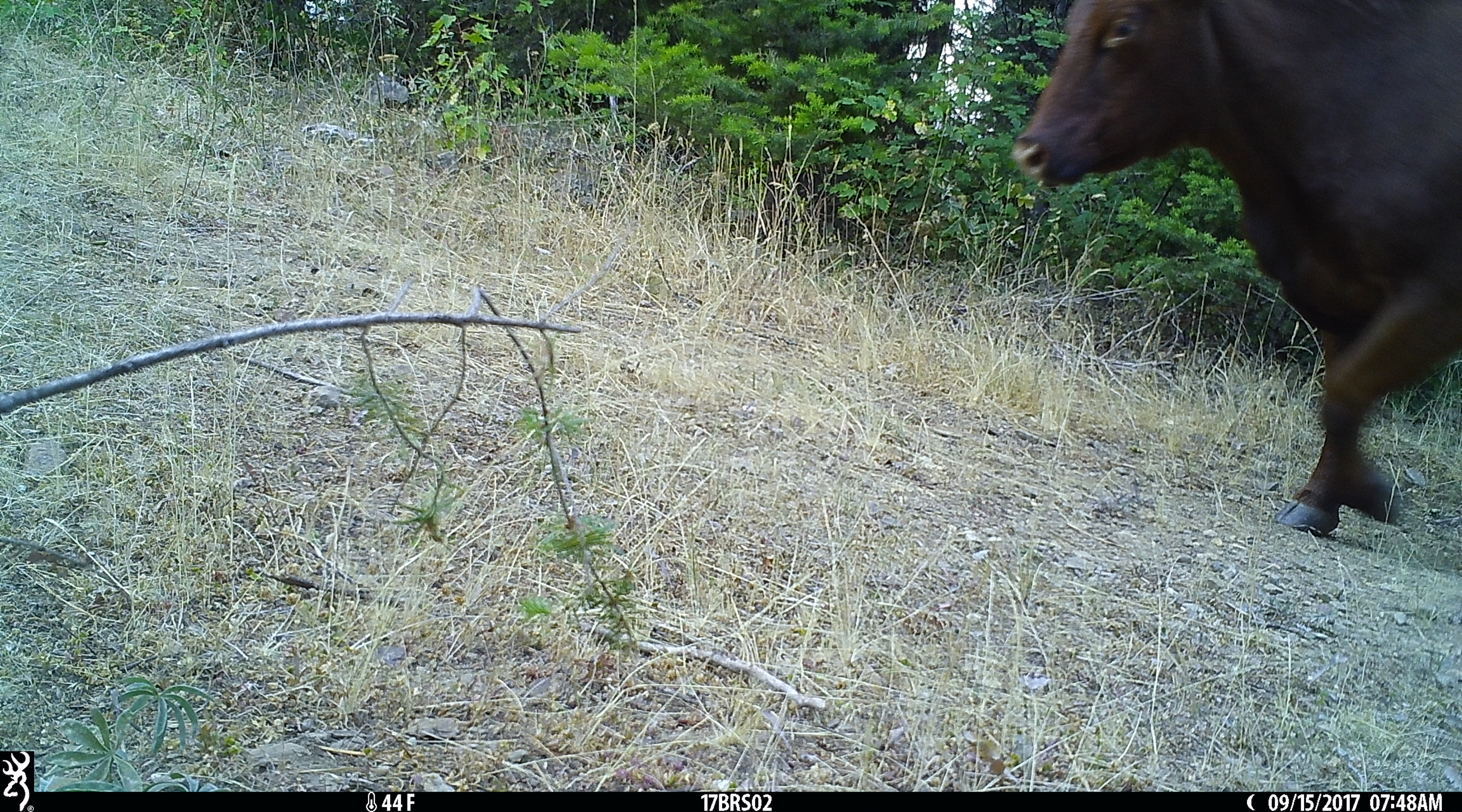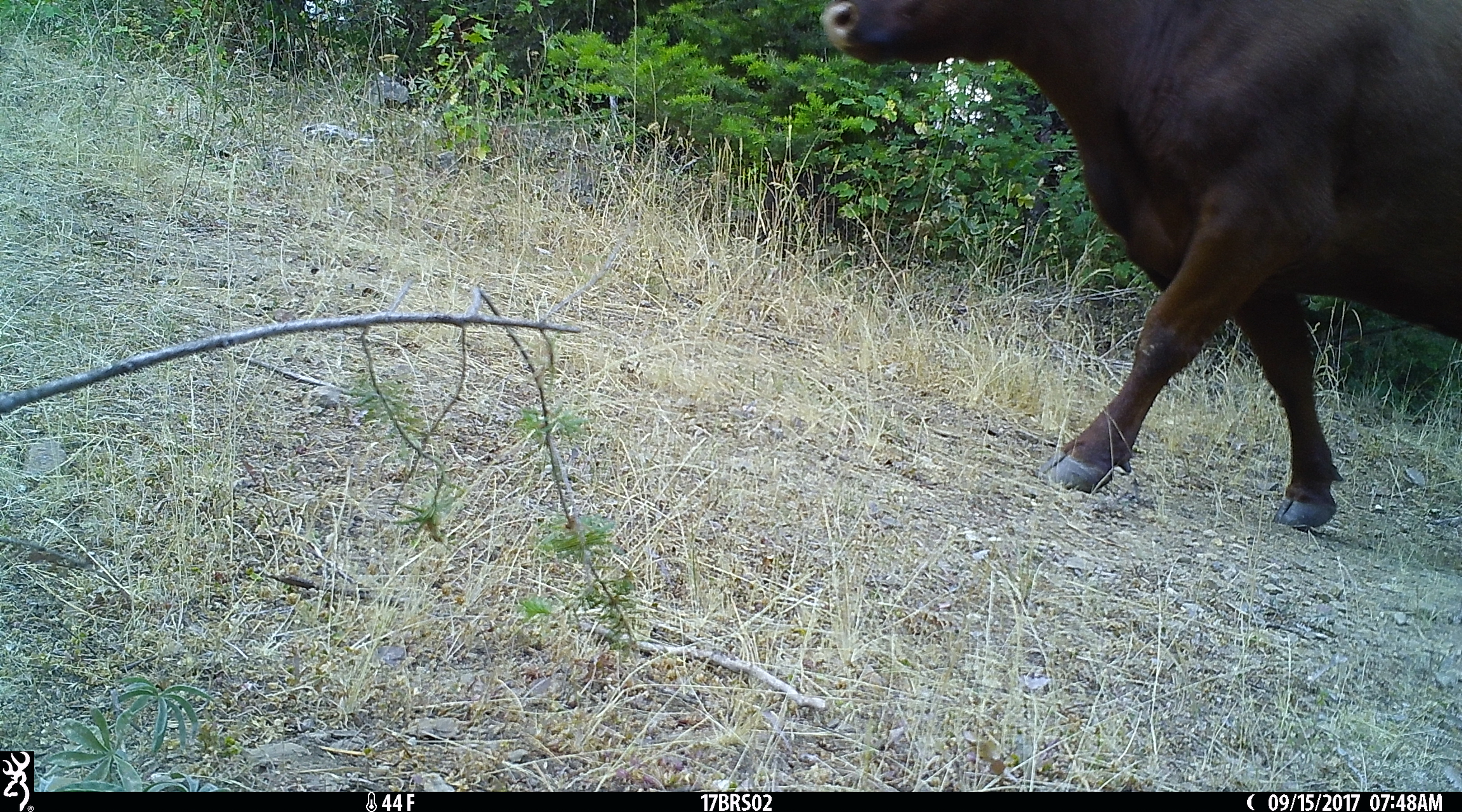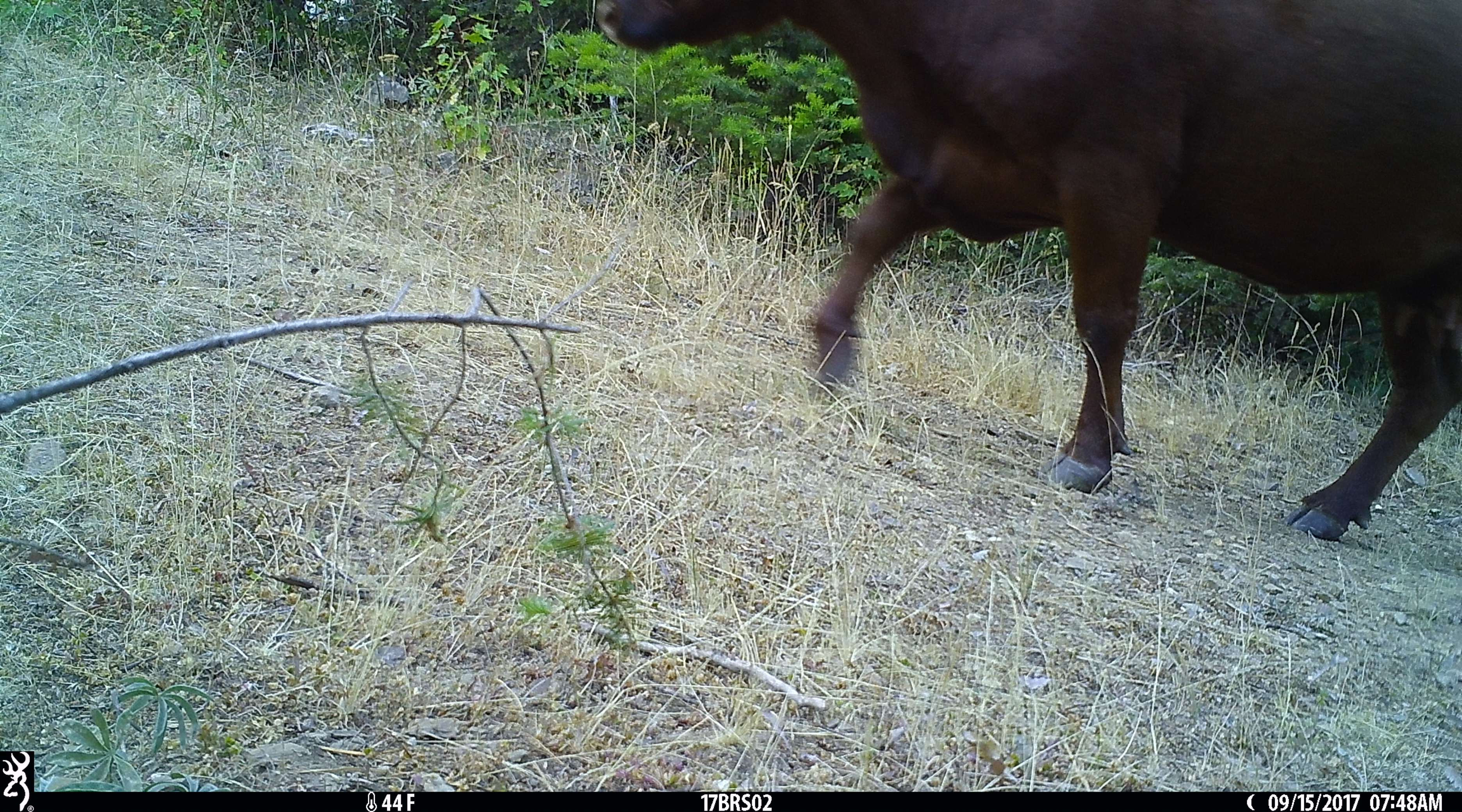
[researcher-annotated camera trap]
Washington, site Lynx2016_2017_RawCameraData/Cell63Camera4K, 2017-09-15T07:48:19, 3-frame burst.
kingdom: Animalia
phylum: Chordata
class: Mammalia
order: Artiodactyla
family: Bovidae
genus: Bos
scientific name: Bos taurus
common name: domestic cattle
Domestic cattle (Bos taurus). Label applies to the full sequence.